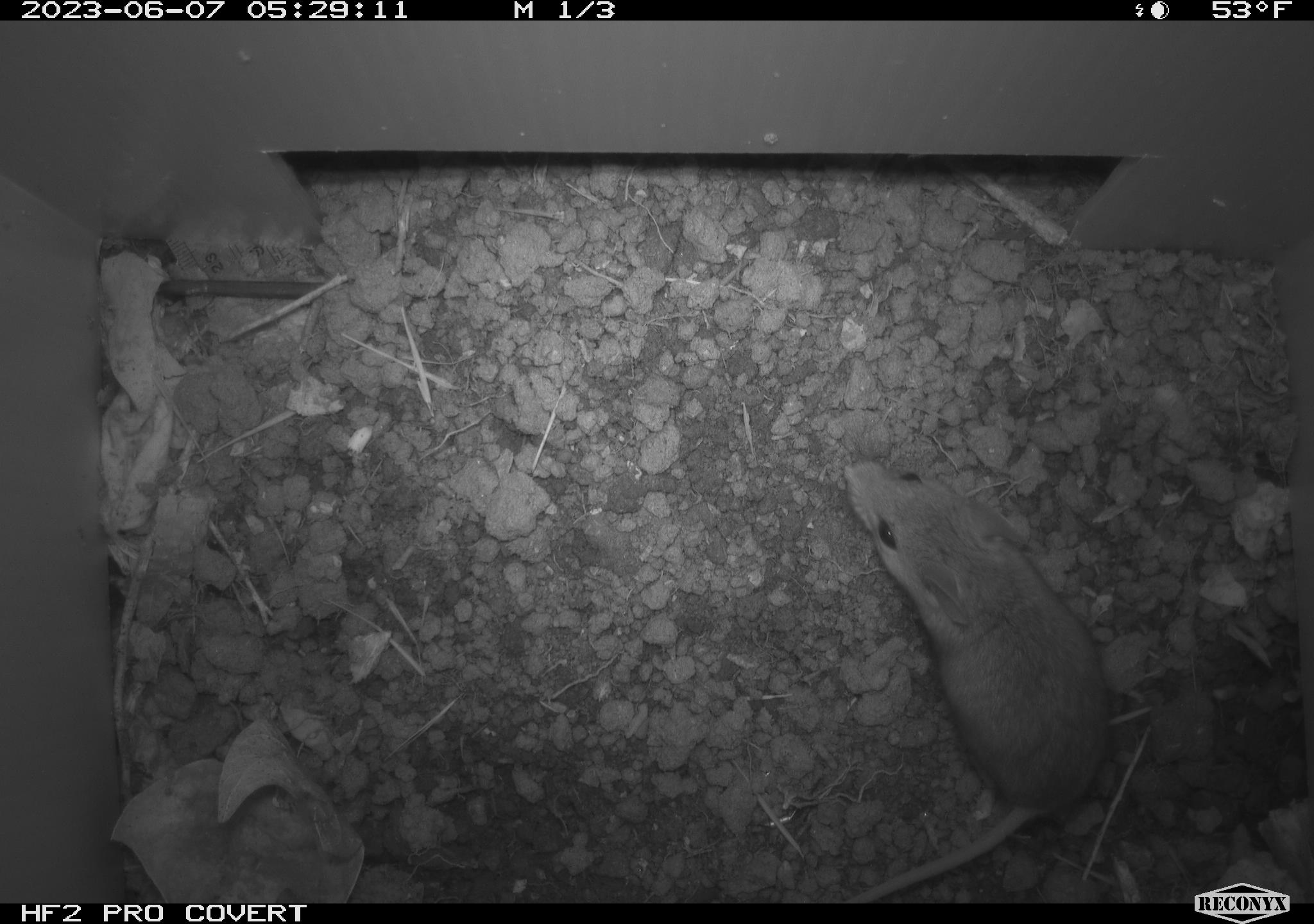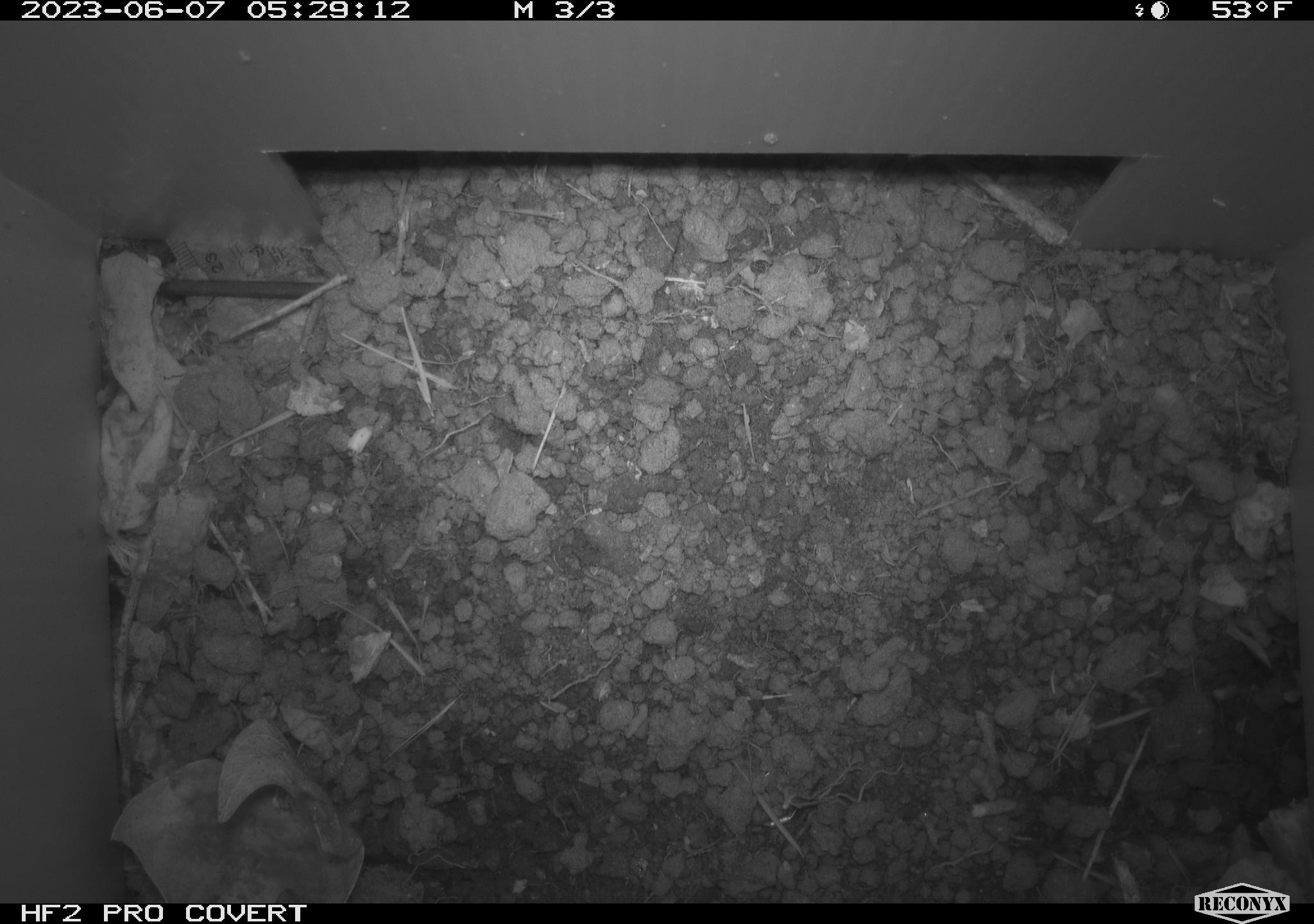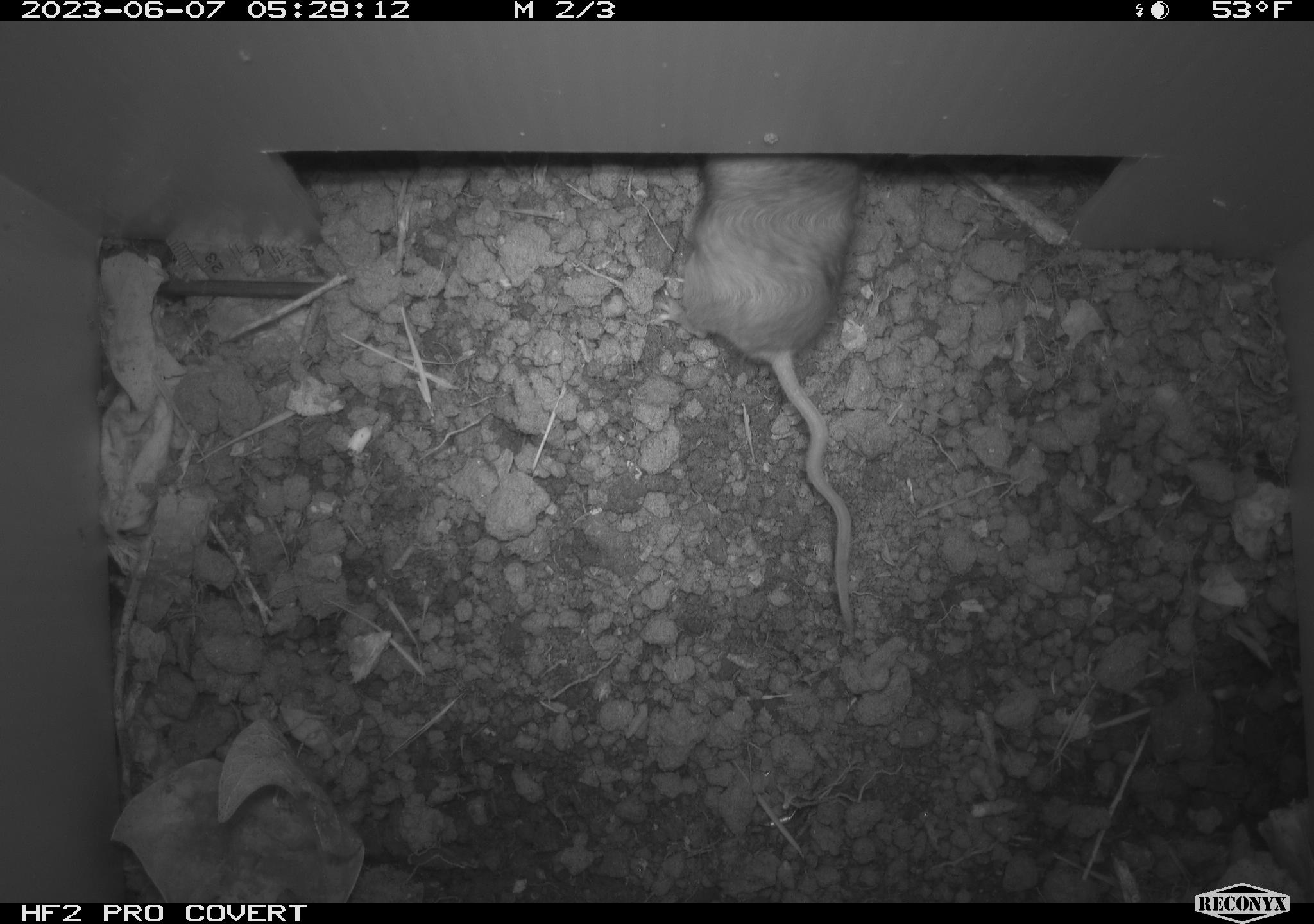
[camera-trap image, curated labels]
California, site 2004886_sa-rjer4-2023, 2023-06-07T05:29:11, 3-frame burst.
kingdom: Animalia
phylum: Chordata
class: Mammalia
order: Rodentia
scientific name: Rodentia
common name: mouse species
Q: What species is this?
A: Mouse species (Rodentia).